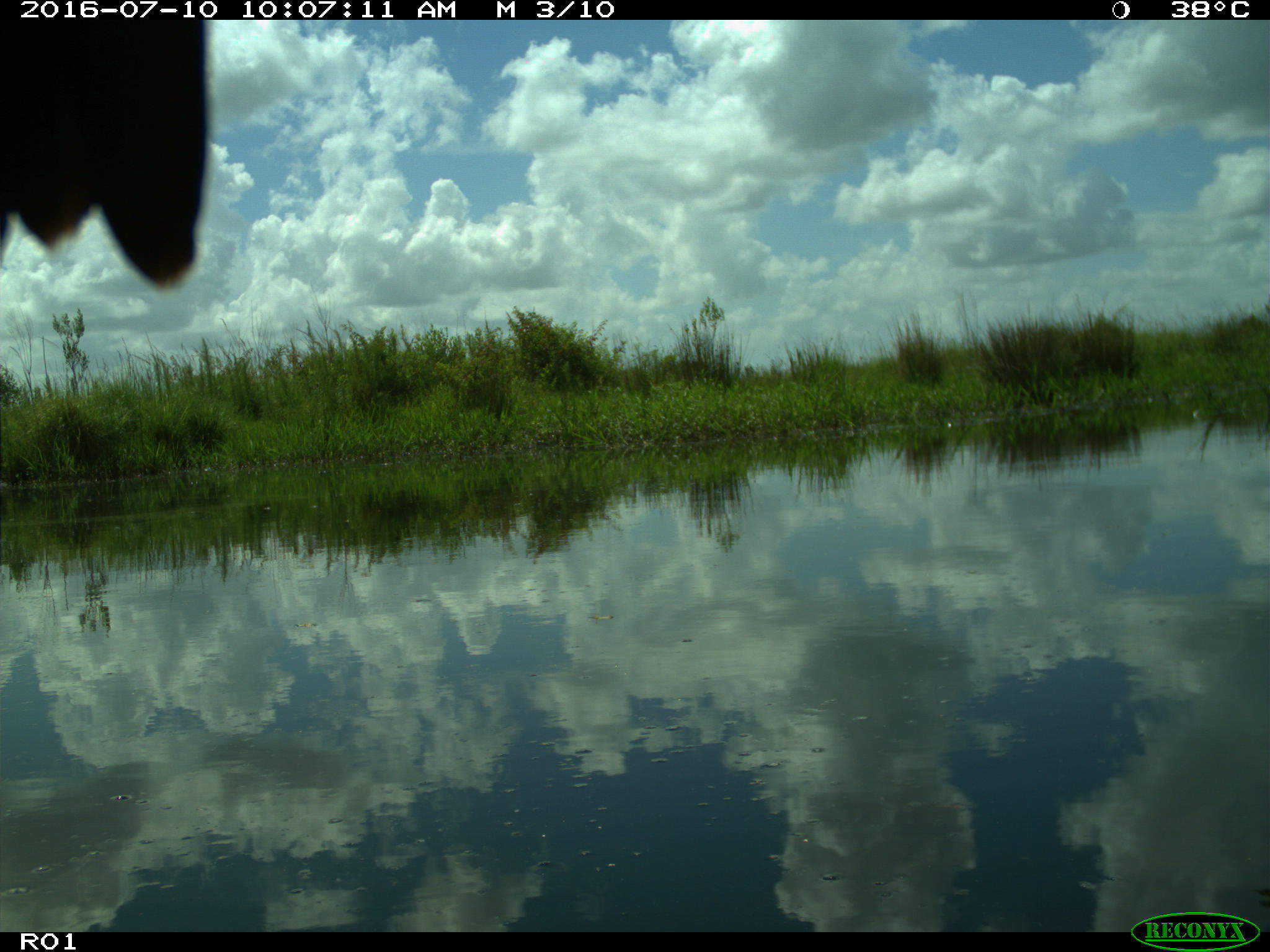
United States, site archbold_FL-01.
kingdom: Animalia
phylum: Chordata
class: Aves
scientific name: Aves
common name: birds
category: unidentified bird